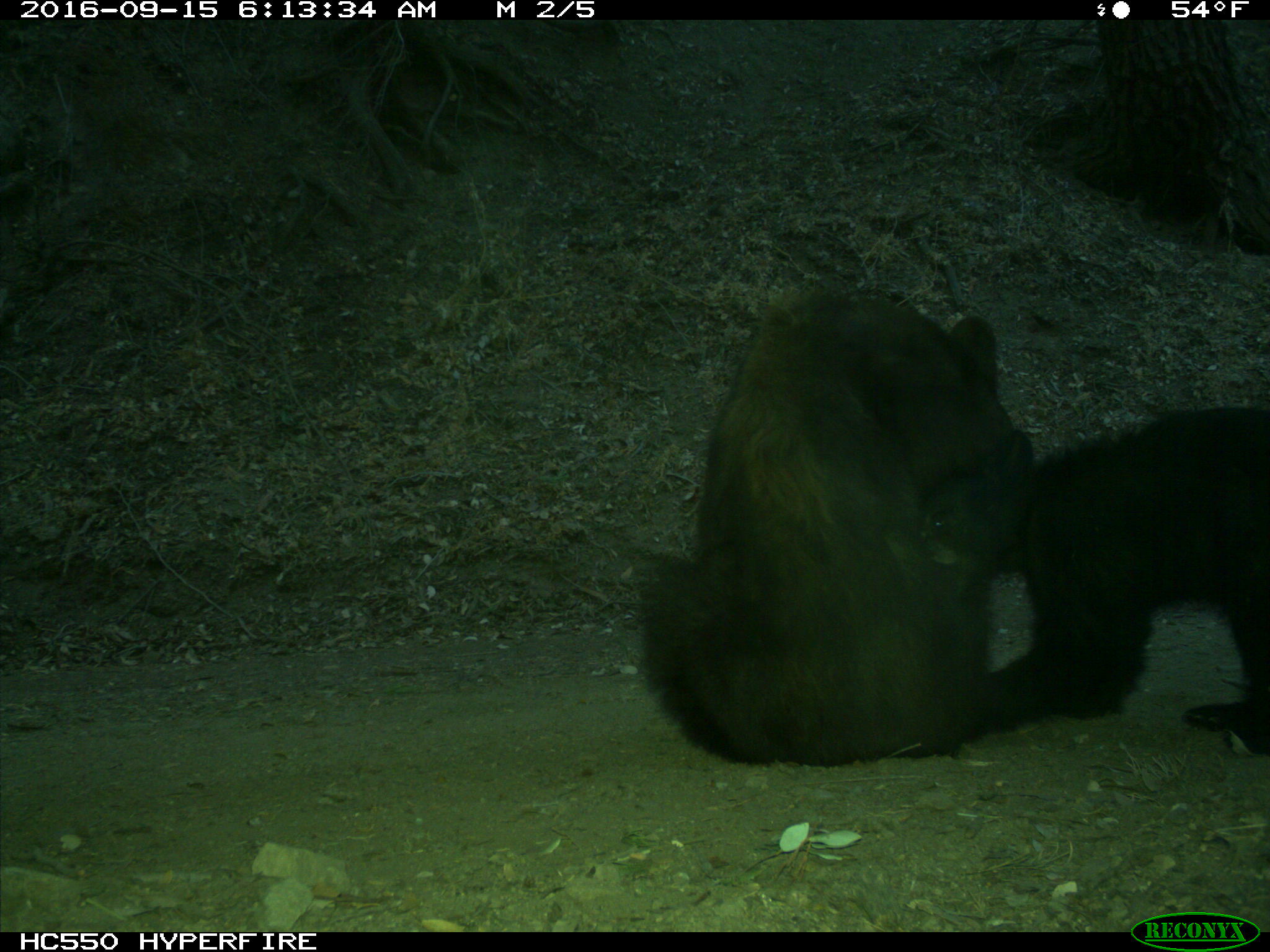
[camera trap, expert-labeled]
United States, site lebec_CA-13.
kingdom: Animalia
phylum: Chordata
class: Mammalia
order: Carnivora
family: Ursidae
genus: Ursus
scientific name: Ursus americanus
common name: american black bear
Ursus americanus (american black bear).